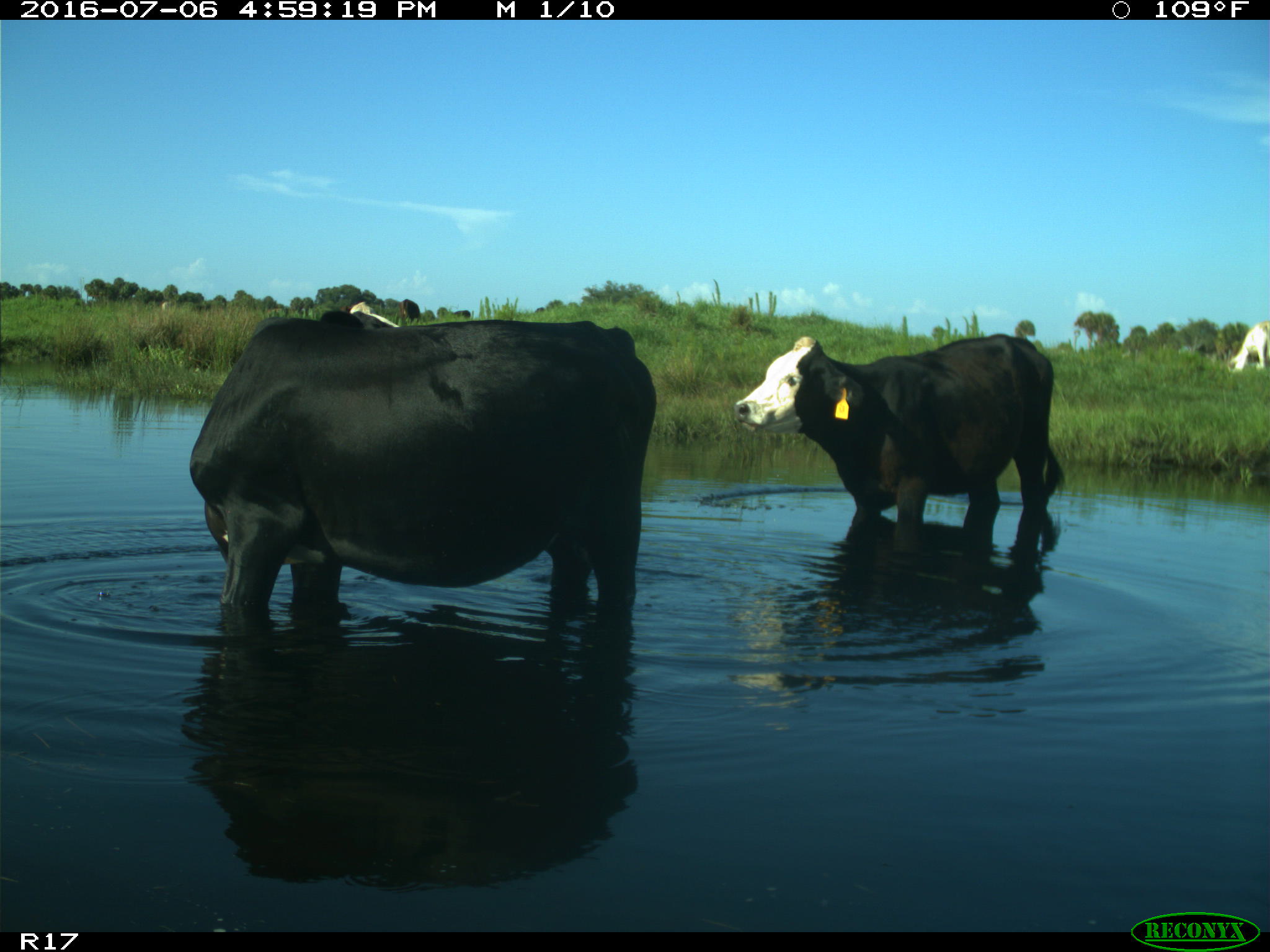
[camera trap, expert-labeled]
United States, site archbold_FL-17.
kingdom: Animalia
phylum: Chordata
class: Mammalia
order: Artiodactyla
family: Bovidae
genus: Bos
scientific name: Bos taurus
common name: domestic cow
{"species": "Bos taurus (domestic cow)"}